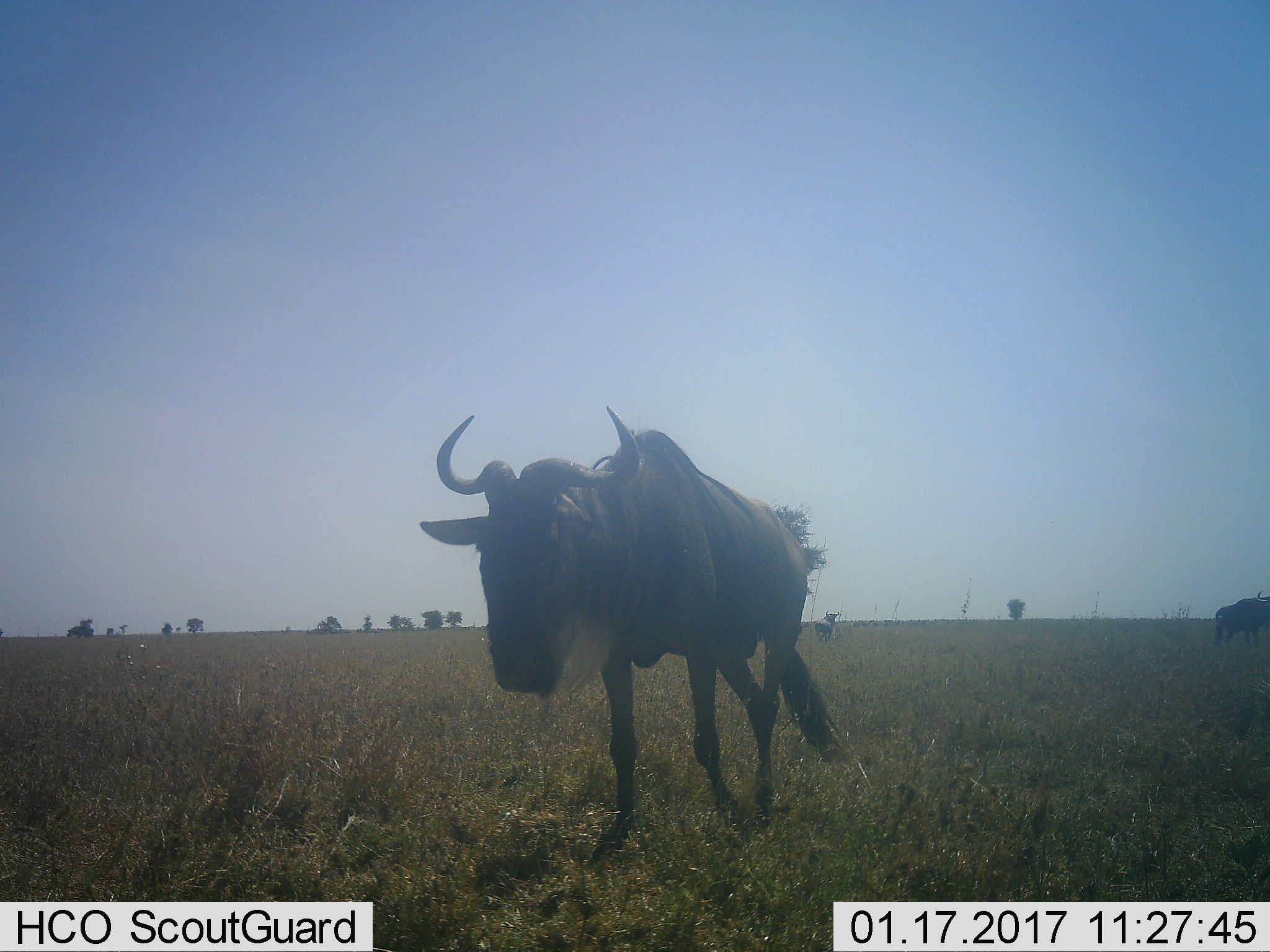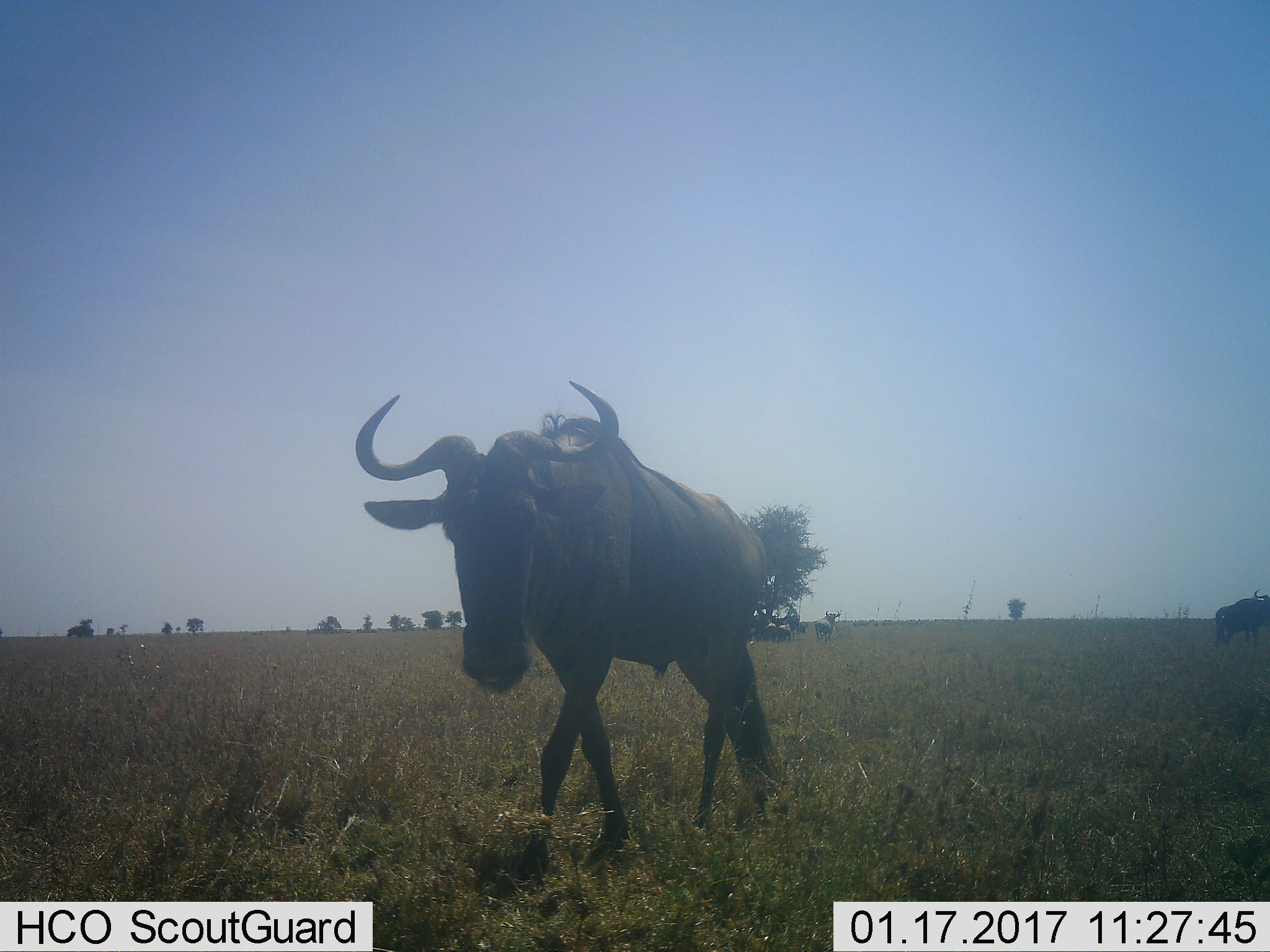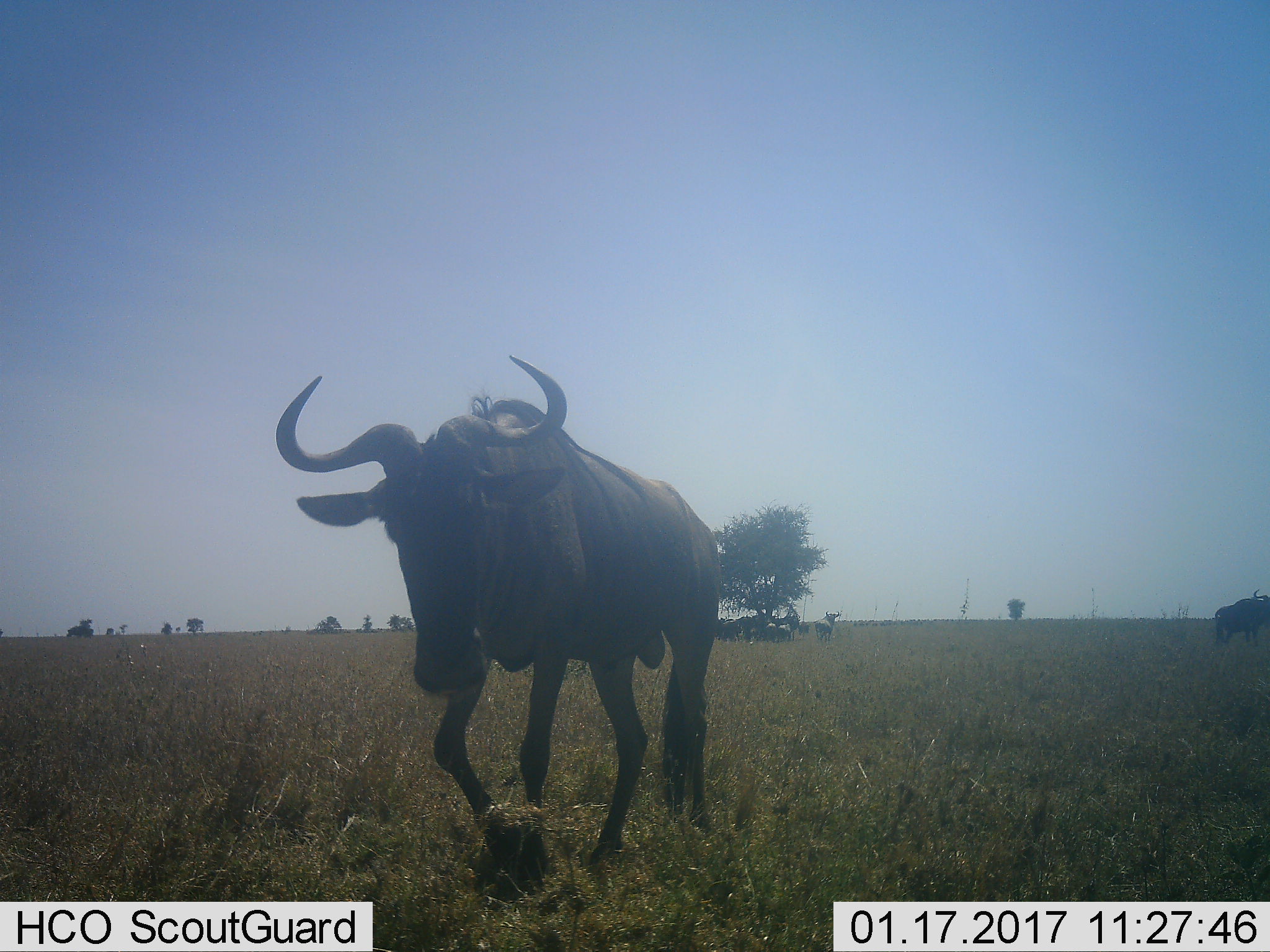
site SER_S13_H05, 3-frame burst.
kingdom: Animalia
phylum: Chordata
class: Mammalia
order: Artiodactyla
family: Bovidae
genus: Connochaetes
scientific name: Connochaetes taurinus taurinus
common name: blue wildebeest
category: wildebeestblue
Wildebeestblue (blue wildebeest) (Connochaetes taurinus taurinus), count 3. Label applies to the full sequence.